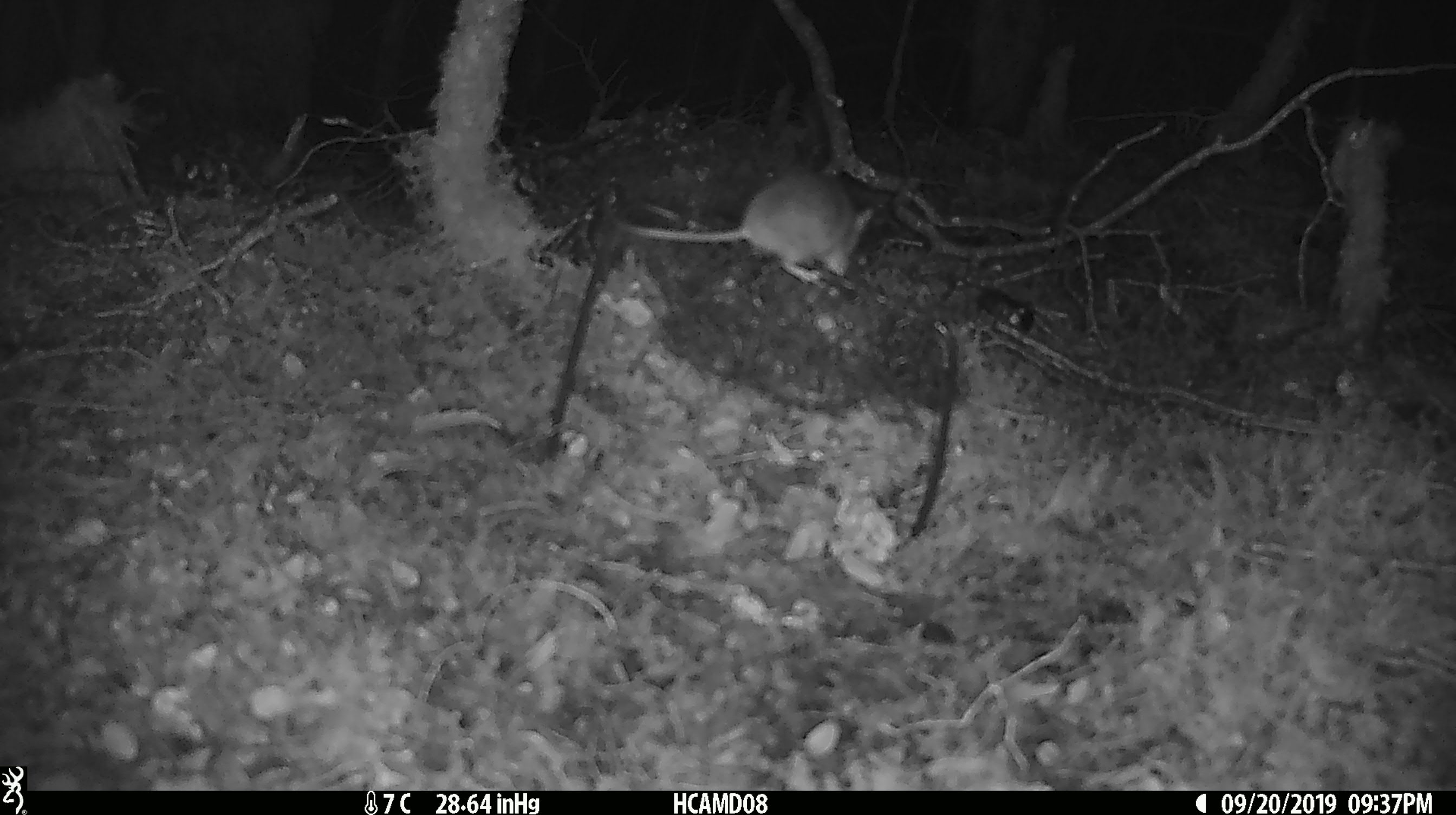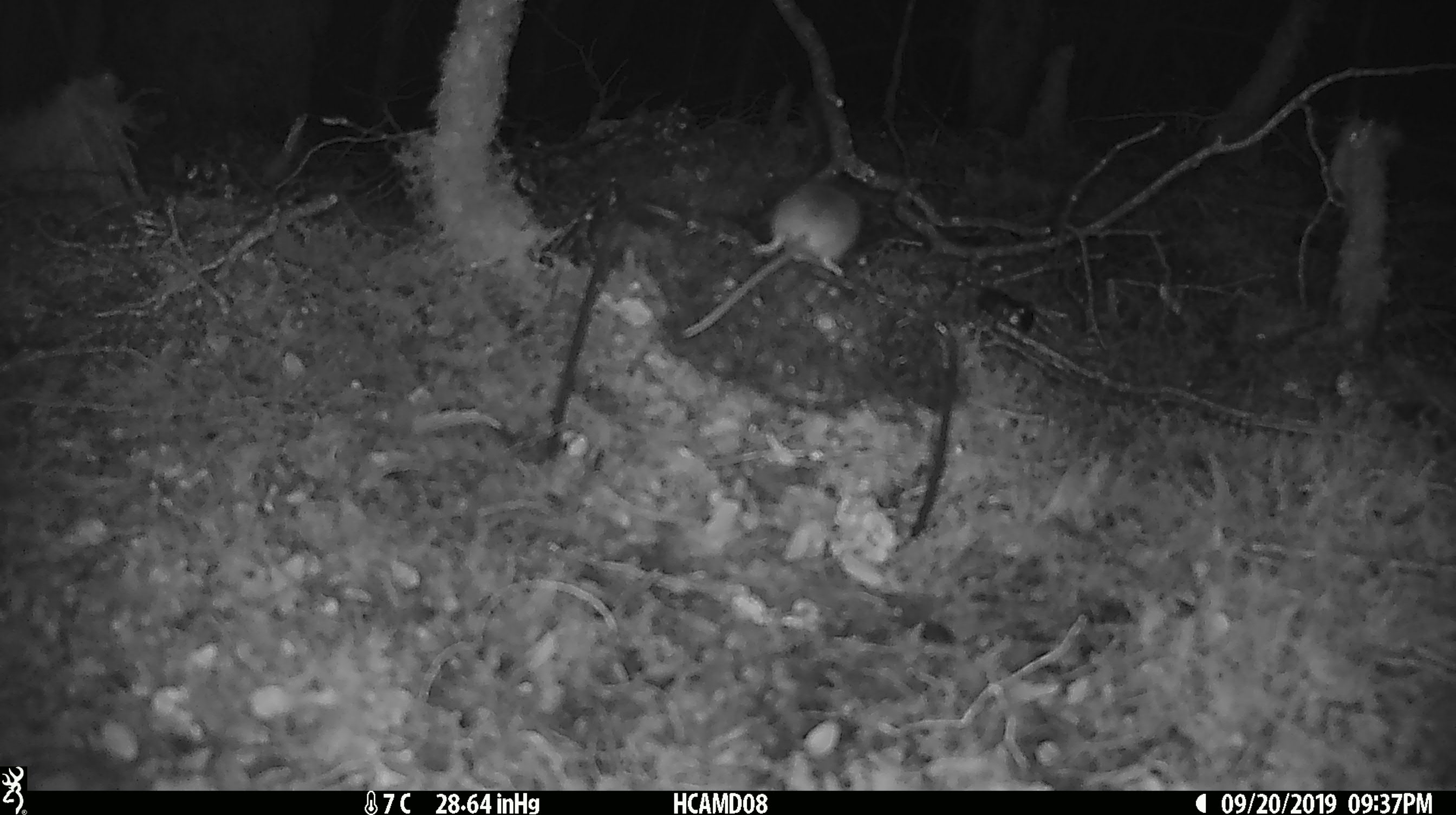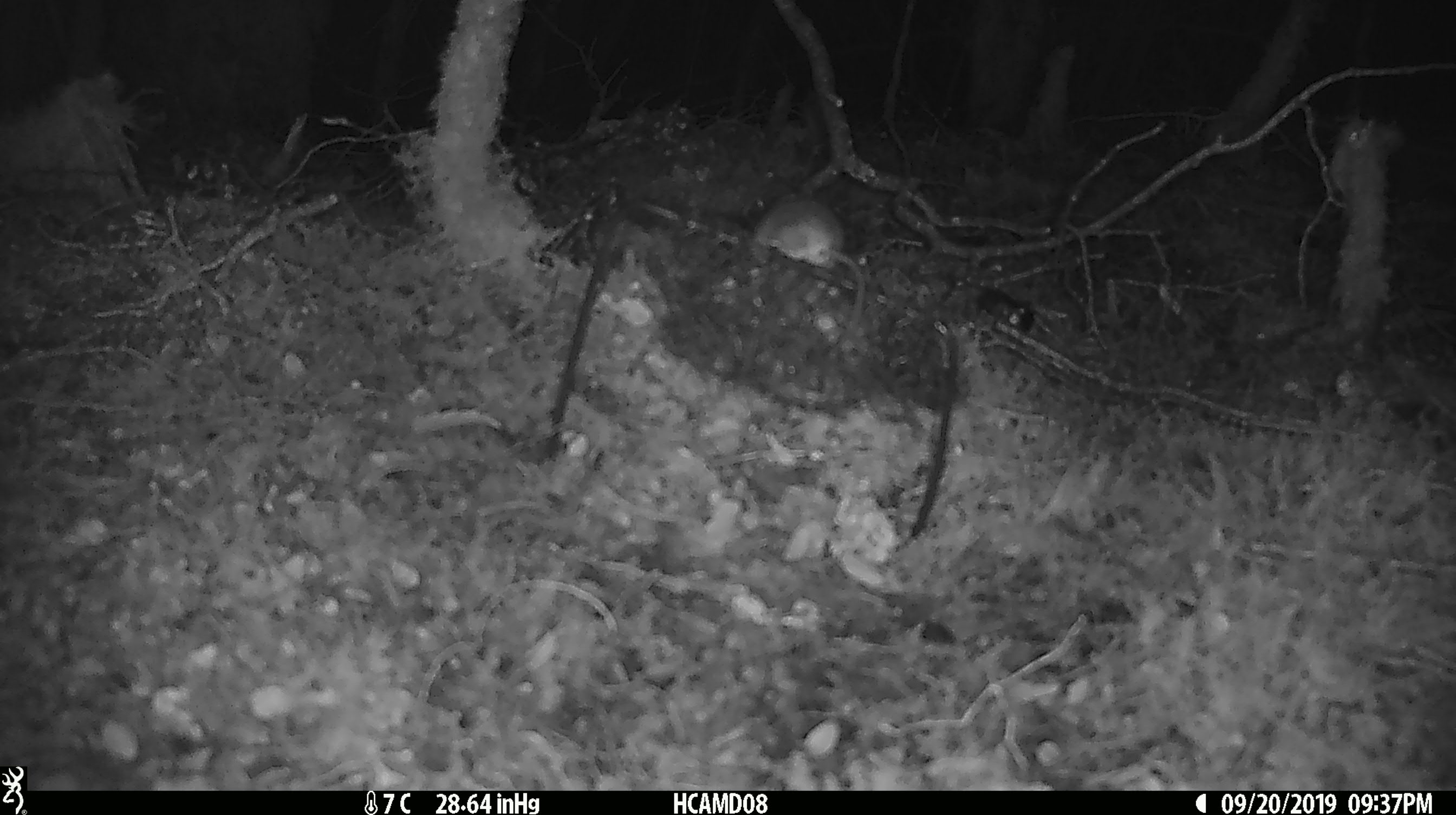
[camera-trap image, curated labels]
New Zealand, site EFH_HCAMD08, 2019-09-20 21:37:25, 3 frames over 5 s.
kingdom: Animalia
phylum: Chordata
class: Mammalia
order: Rodentia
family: Muridae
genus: Mus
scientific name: Mus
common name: mouse